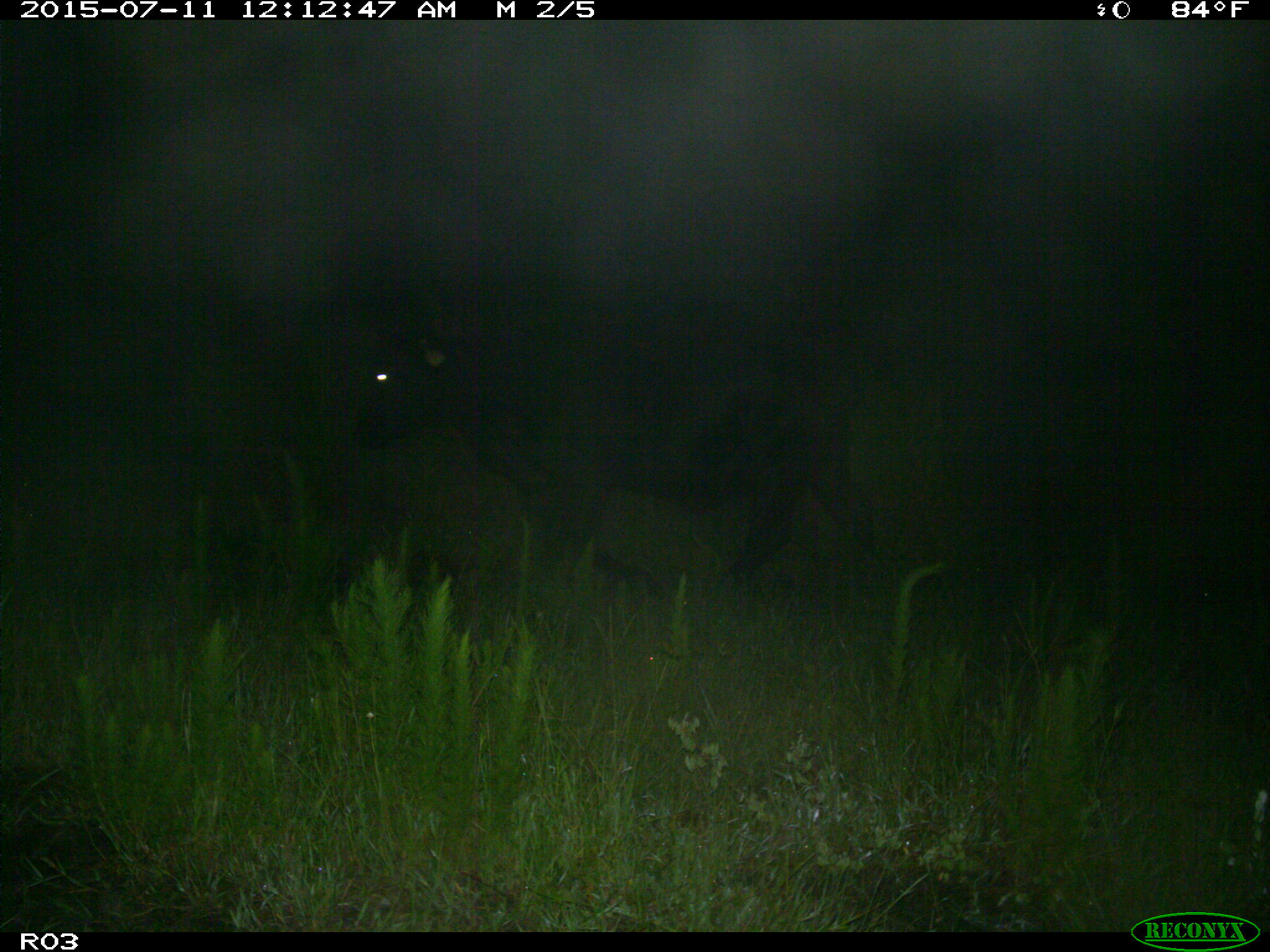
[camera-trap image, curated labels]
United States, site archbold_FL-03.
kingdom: Animalia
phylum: Chordata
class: Mammalia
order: Artiodactyla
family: Bovidae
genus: Bos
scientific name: Bos taurus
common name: domestic cow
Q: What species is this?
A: Bos taurus (domestic cow).